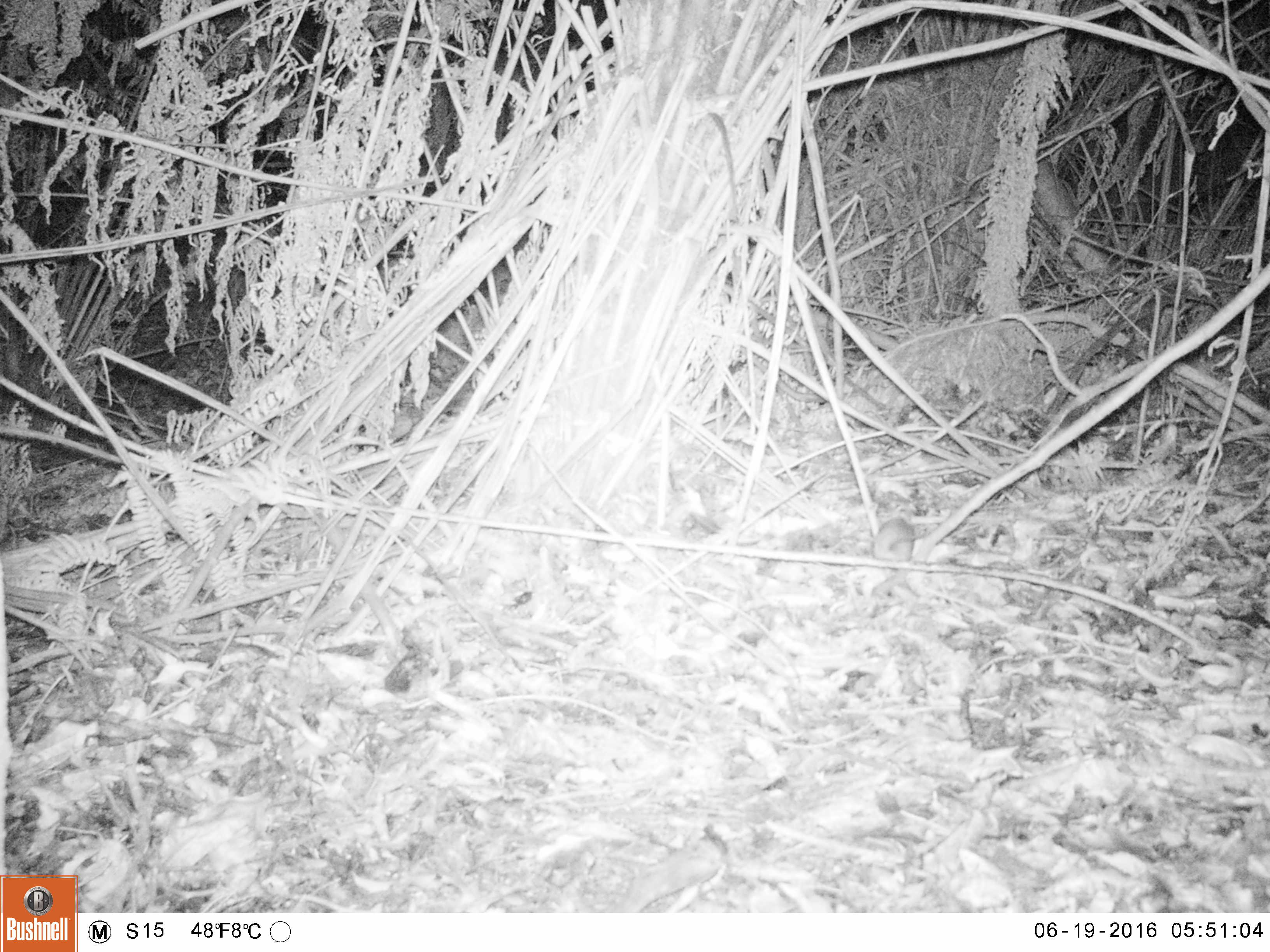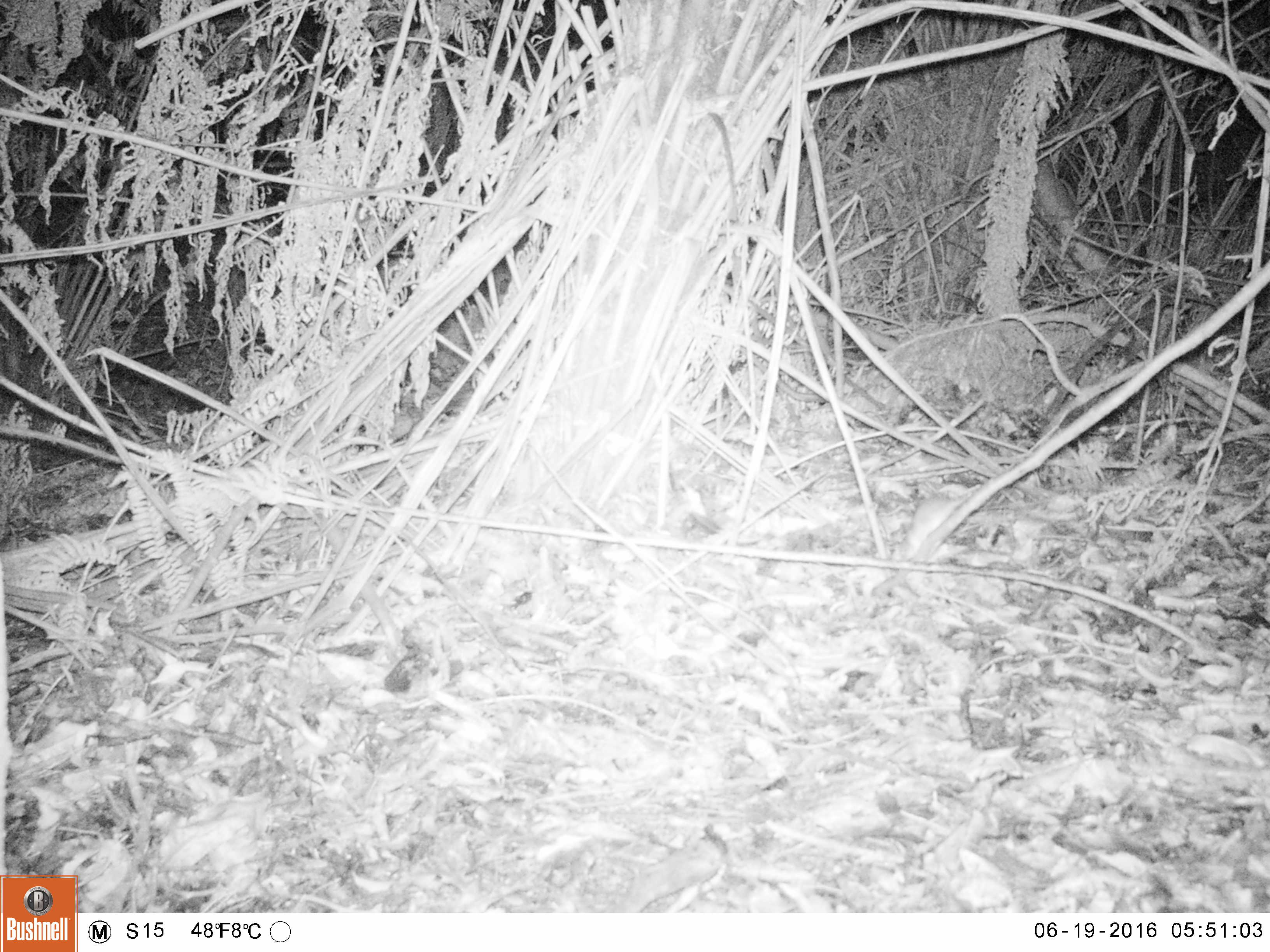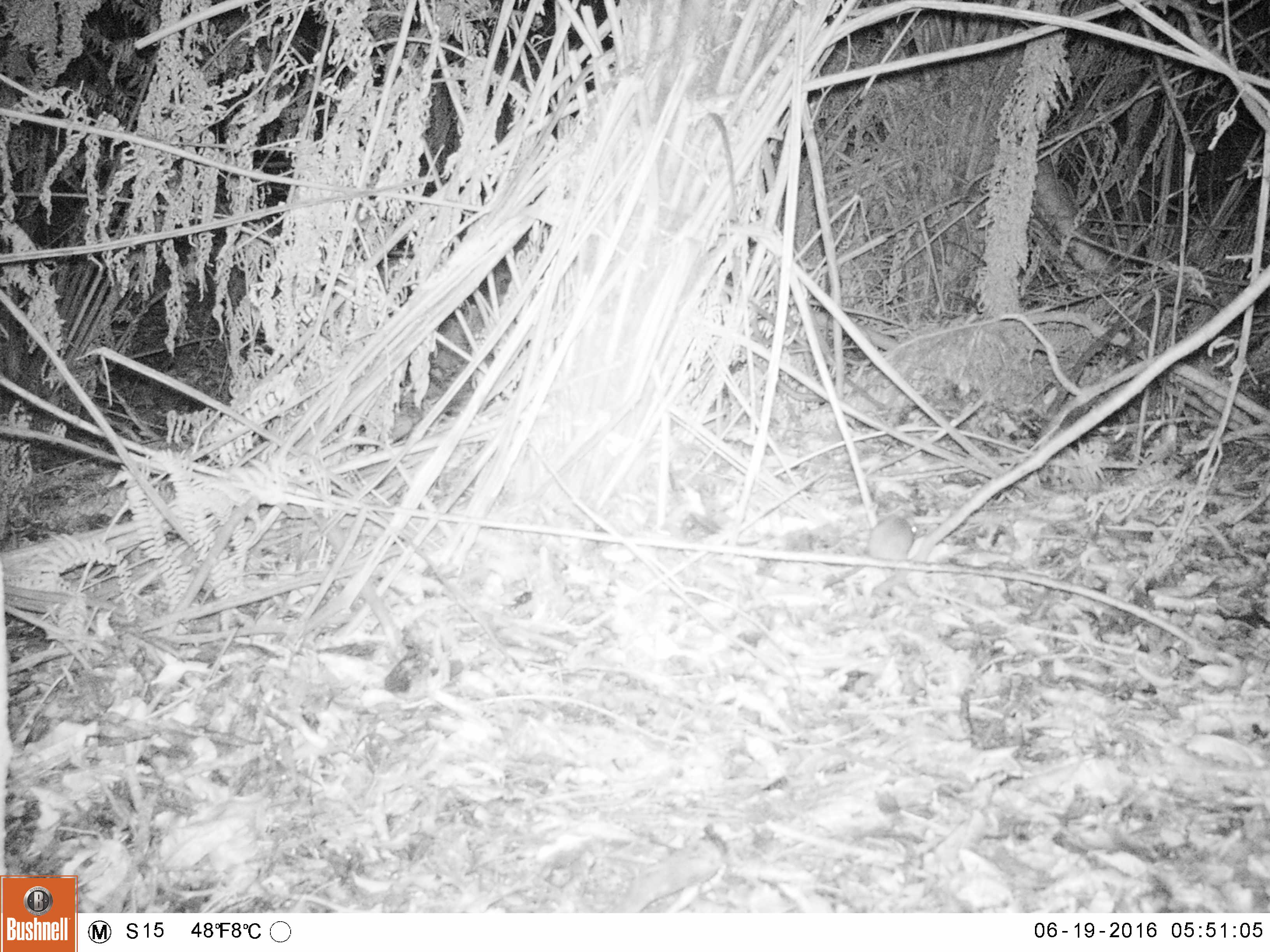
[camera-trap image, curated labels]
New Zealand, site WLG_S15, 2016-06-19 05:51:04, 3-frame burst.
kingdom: Animalia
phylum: Chordata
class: Mammalia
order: Rodentia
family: Muridae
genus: Mus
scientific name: Mus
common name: mouse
Mouse (Mus).